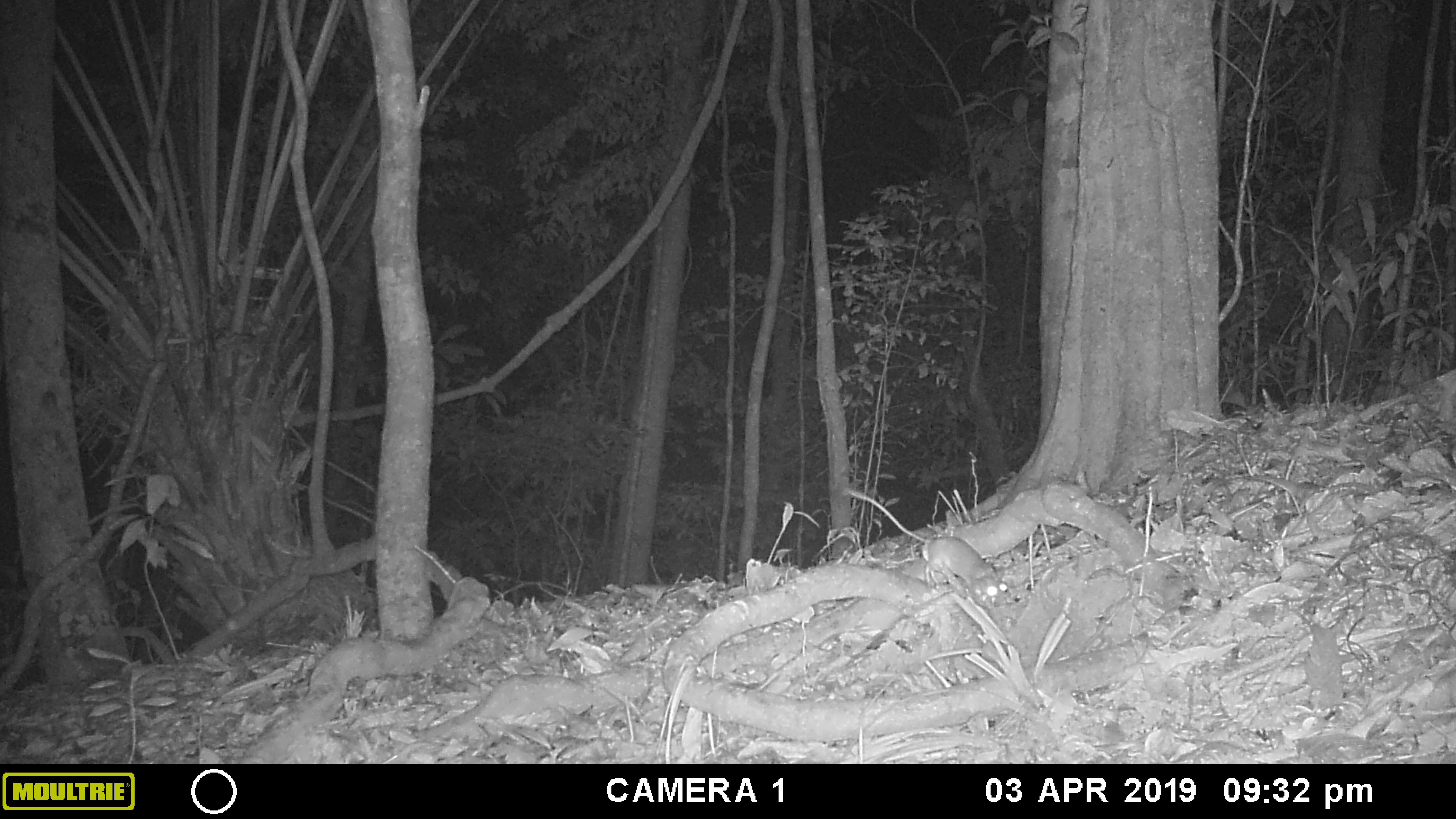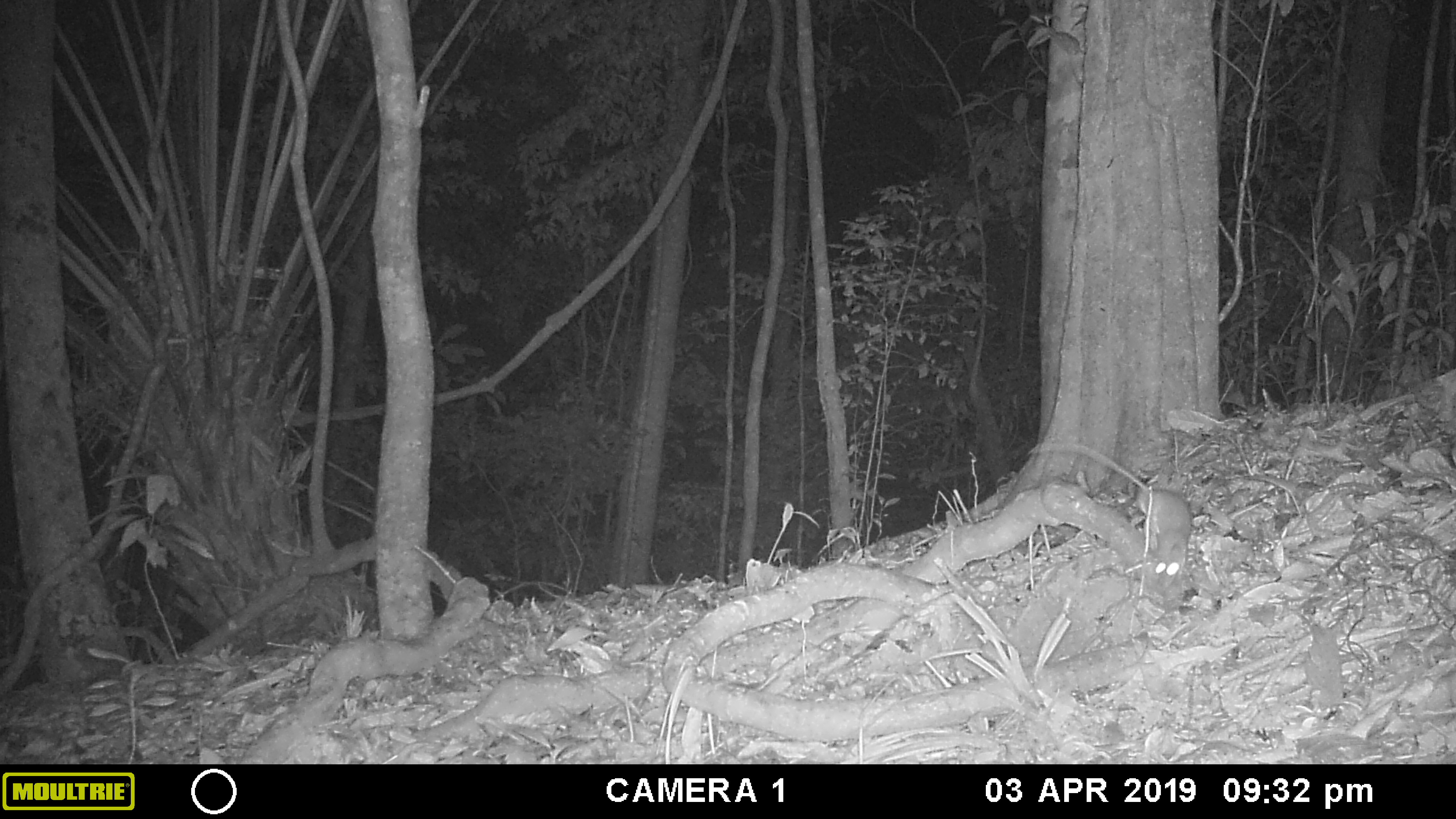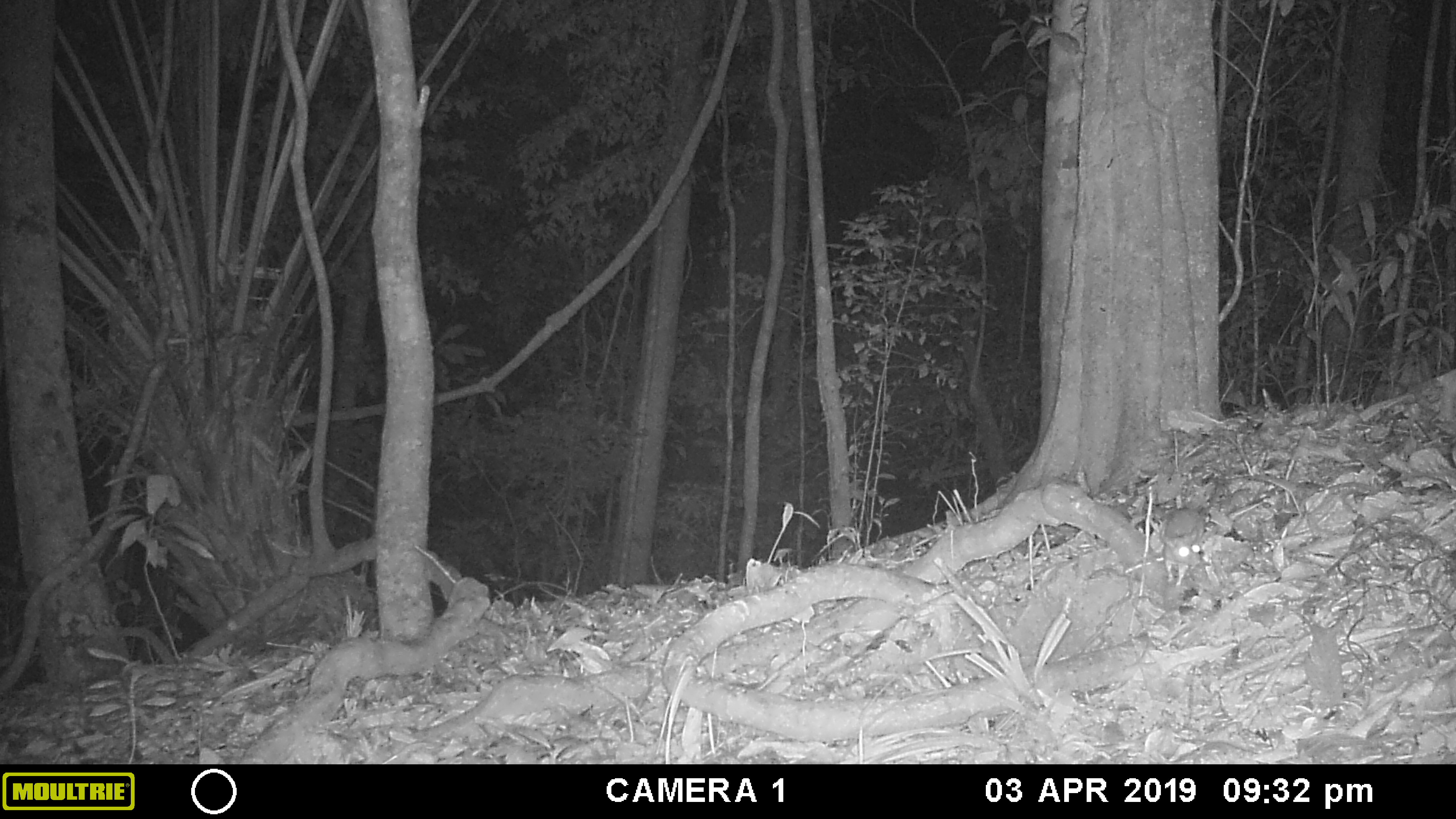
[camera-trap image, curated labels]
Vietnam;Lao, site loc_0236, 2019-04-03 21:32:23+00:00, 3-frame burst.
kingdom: Animalia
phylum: Chordata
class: Mammalia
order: Rodentia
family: Muridae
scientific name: Muridae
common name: old-world mice and rats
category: unidentified murid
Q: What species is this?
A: Unidentified murid (old-world mice and rats) (Muridae).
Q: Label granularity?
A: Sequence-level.